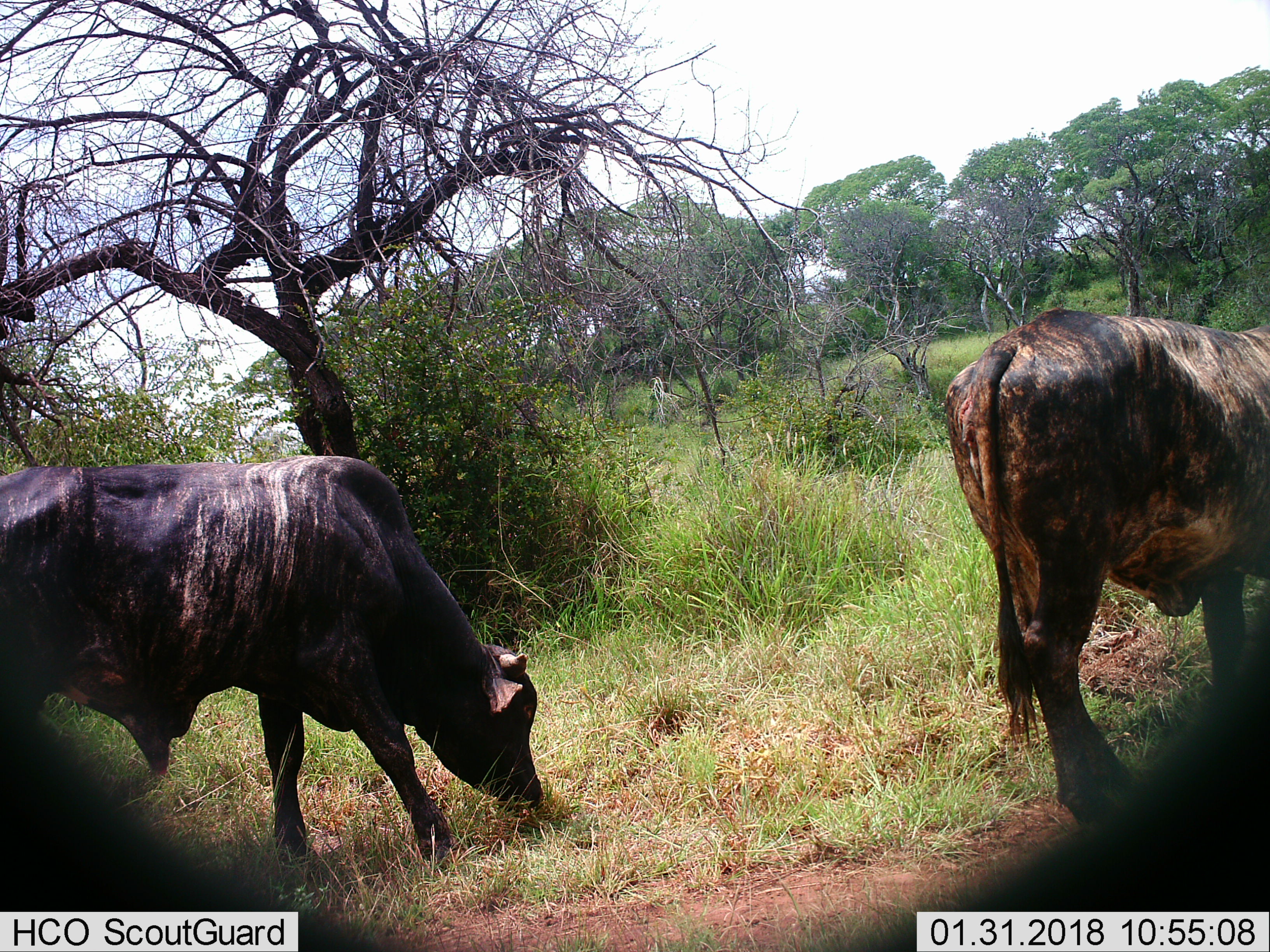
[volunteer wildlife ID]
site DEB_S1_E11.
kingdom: Animalia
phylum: Chordata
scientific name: Vertebrata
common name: domestic animal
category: domesticanimal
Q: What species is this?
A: Domesticanimal (domestic animal) (Vertebrata).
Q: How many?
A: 2.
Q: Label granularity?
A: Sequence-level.